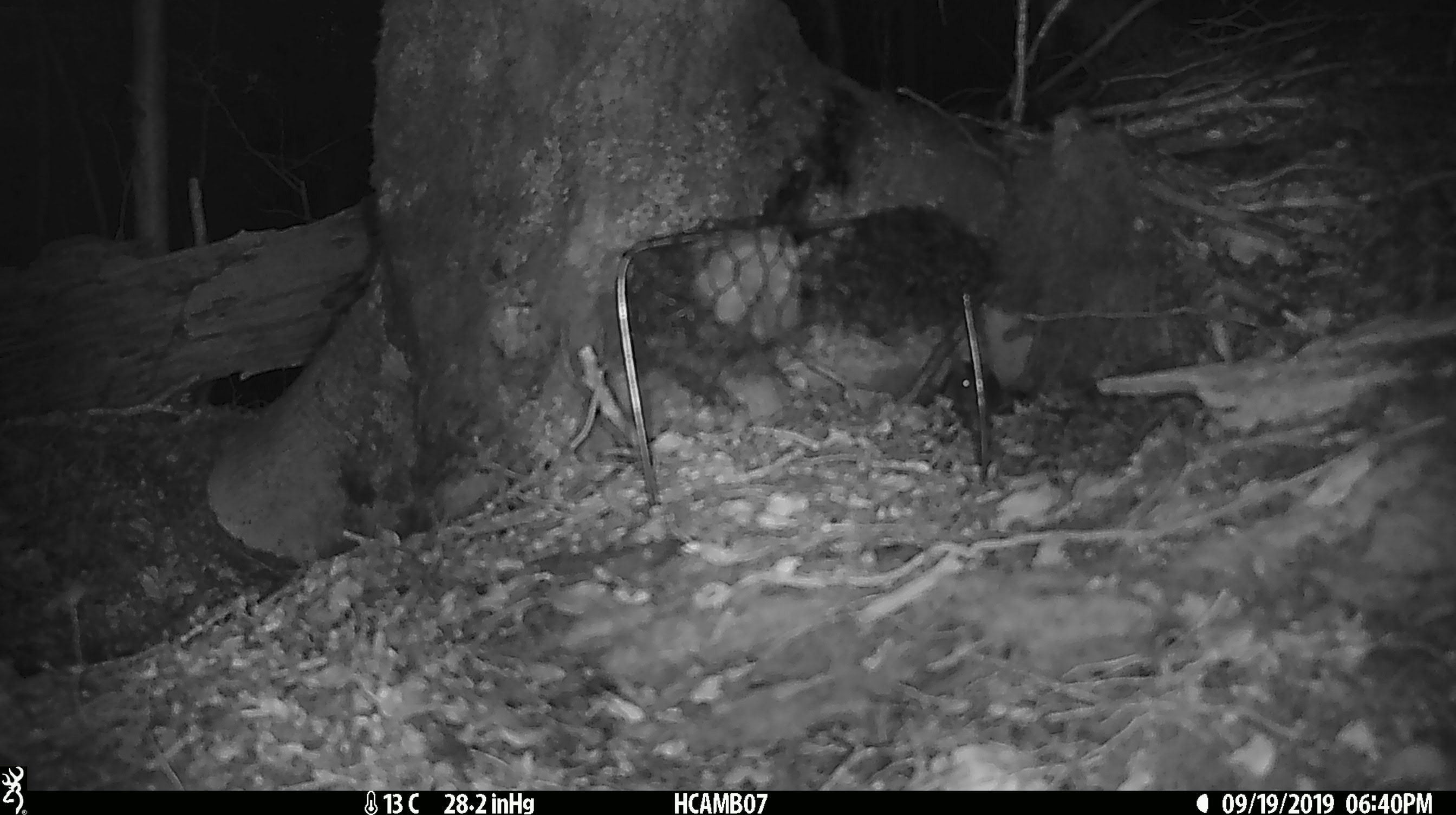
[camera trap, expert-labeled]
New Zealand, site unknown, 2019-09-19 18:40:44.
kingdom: Animalia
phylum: Chordata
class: Mammalia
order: Rodentia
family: Muridae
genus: Mus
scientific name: Mus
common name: mouse